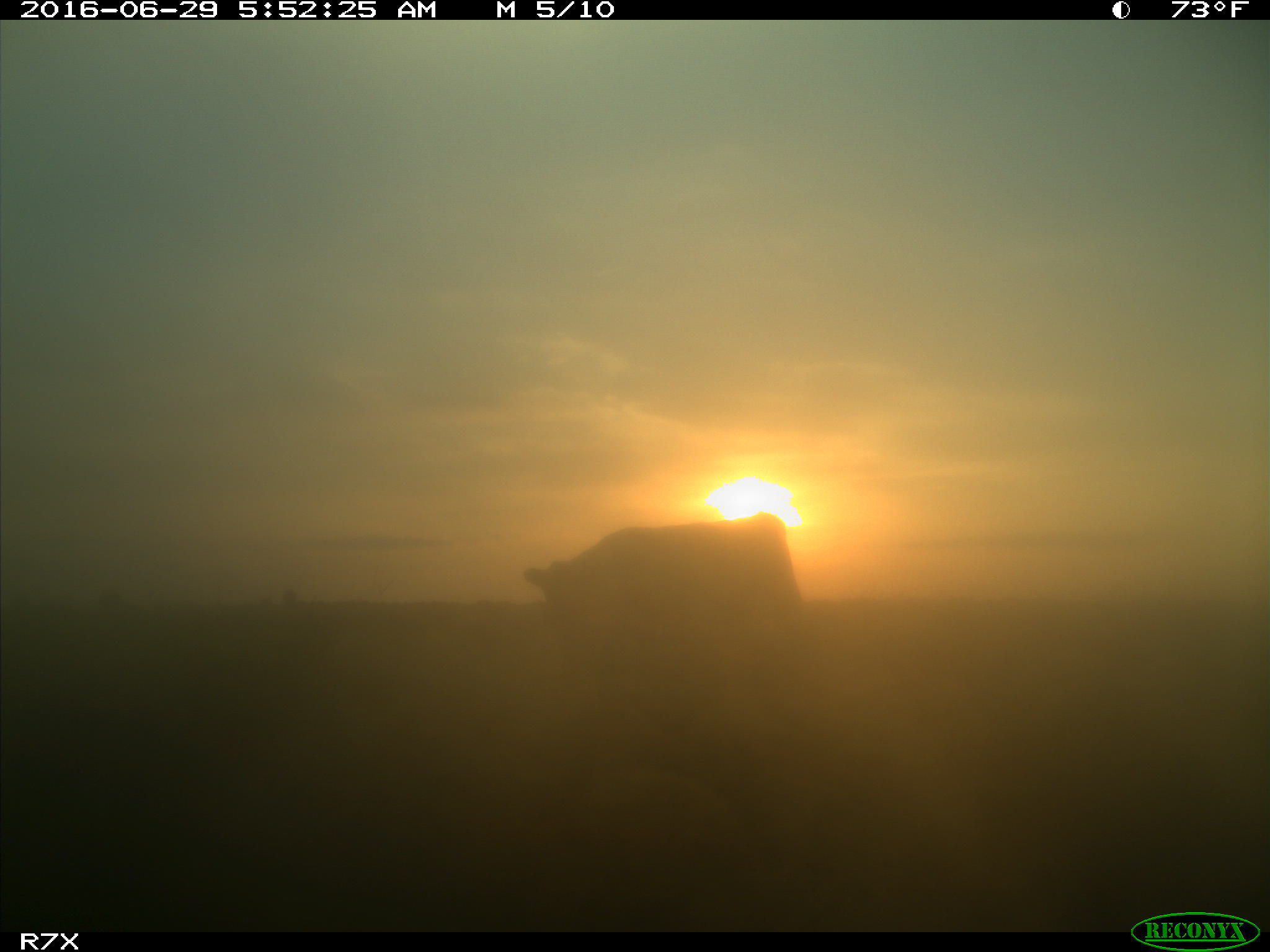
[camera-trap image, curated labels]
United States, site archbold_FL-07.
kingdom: Animalia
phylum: Chordata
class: Mammalia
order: Artiodactyla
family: Bovidae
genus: Bos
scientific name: Bos taurus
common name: domestic cow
Bos taurus (domestic cow).